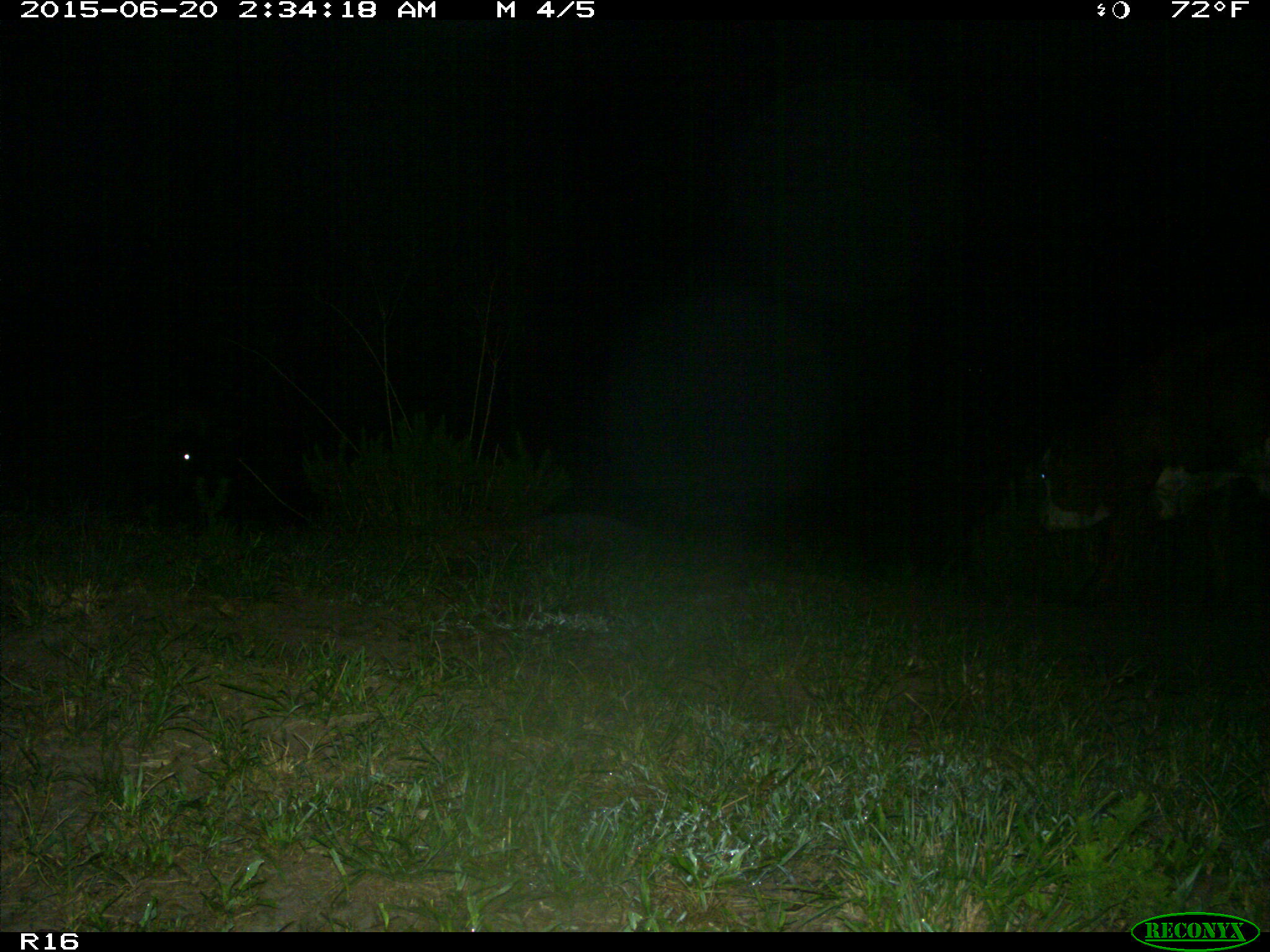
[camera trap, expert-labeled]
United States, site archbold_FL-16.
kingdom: Animalia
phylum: Chordata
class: Mammalia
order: Artiodactyla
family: Bovidae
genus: Bos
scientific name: Bos taurus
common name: domestic cow